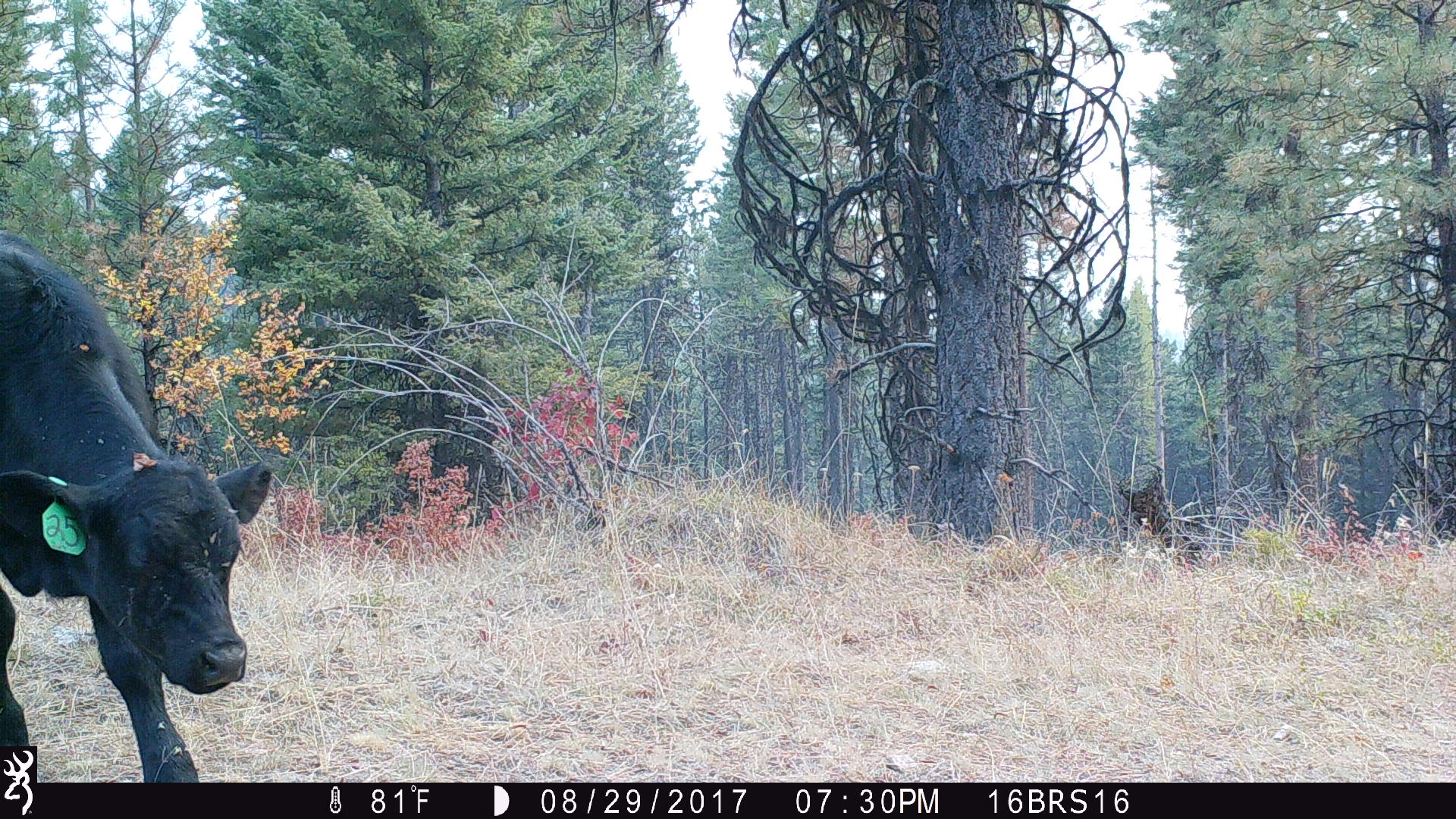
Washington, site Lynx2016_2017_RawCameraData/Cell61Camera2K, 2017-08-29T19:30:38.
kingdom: Animalia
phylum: Chordata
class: Mammalia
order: Artiodactyla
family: Bovidae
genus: Bos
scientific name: Bos taurus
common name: domestic cattle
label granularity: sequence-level